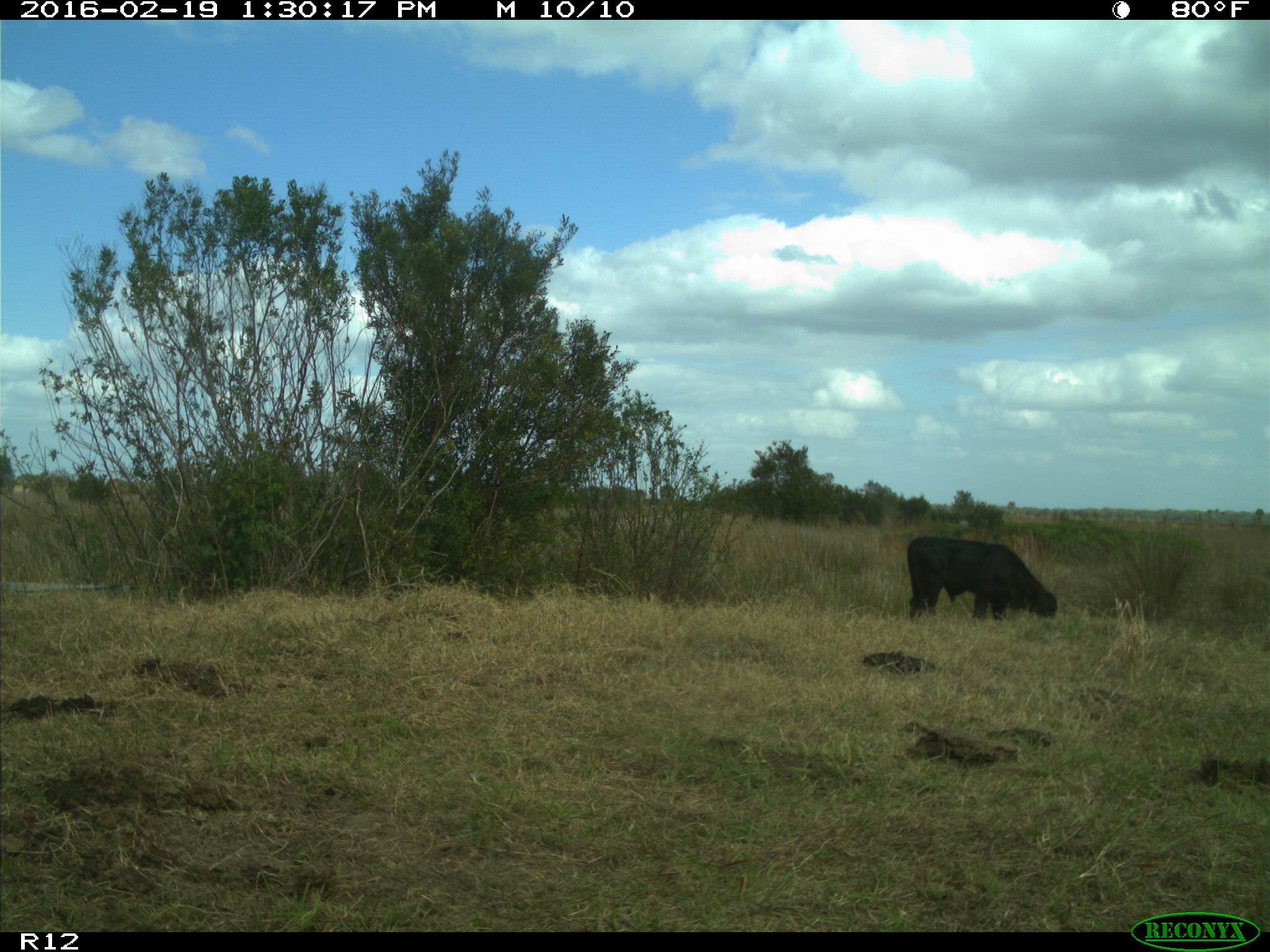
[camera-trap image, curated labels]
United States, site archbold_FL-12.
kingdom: Animalia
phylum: Chordata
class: Mammalia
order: Artiodactyla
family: Bovidae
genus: Bos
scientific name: Bos taurus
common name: domestic cow